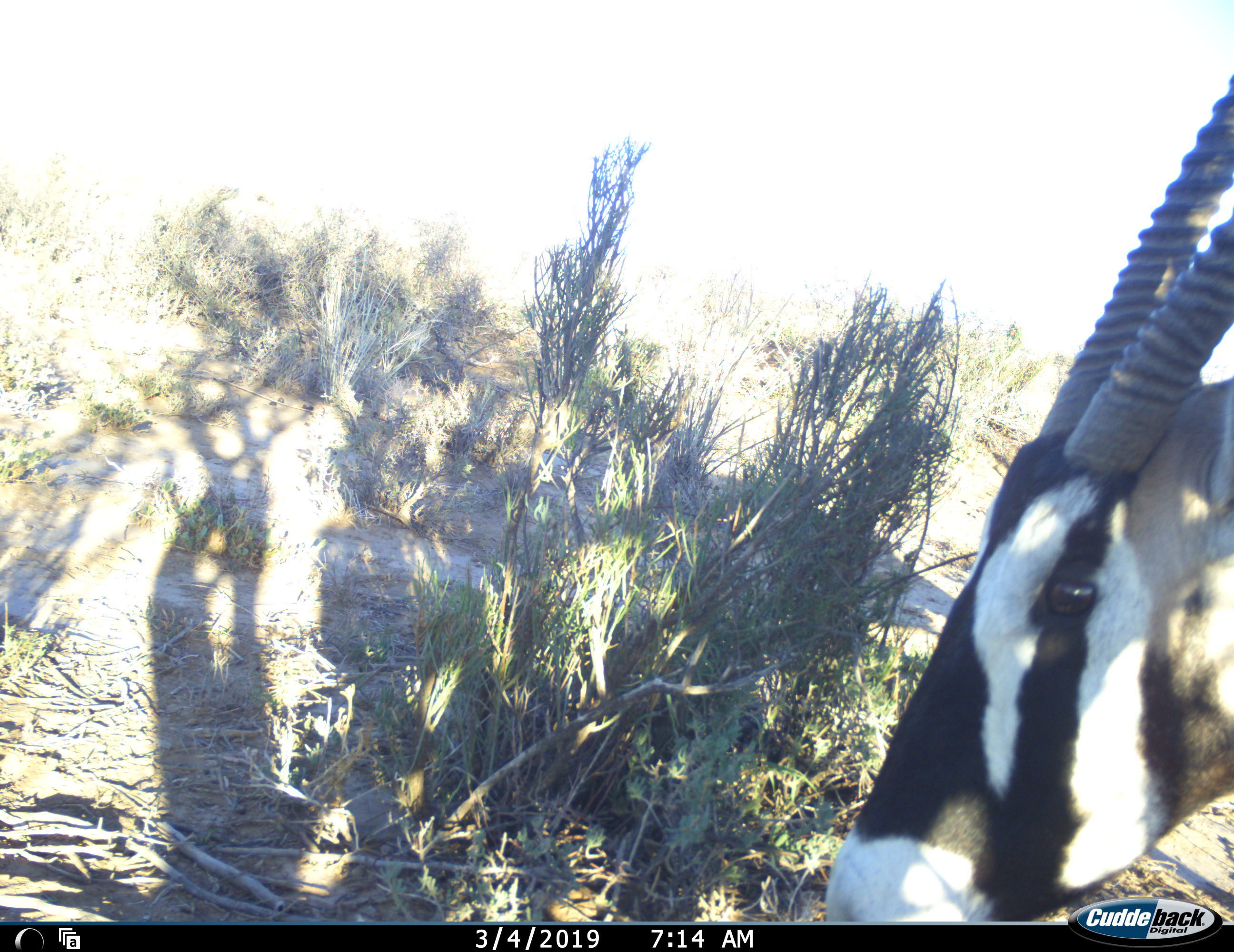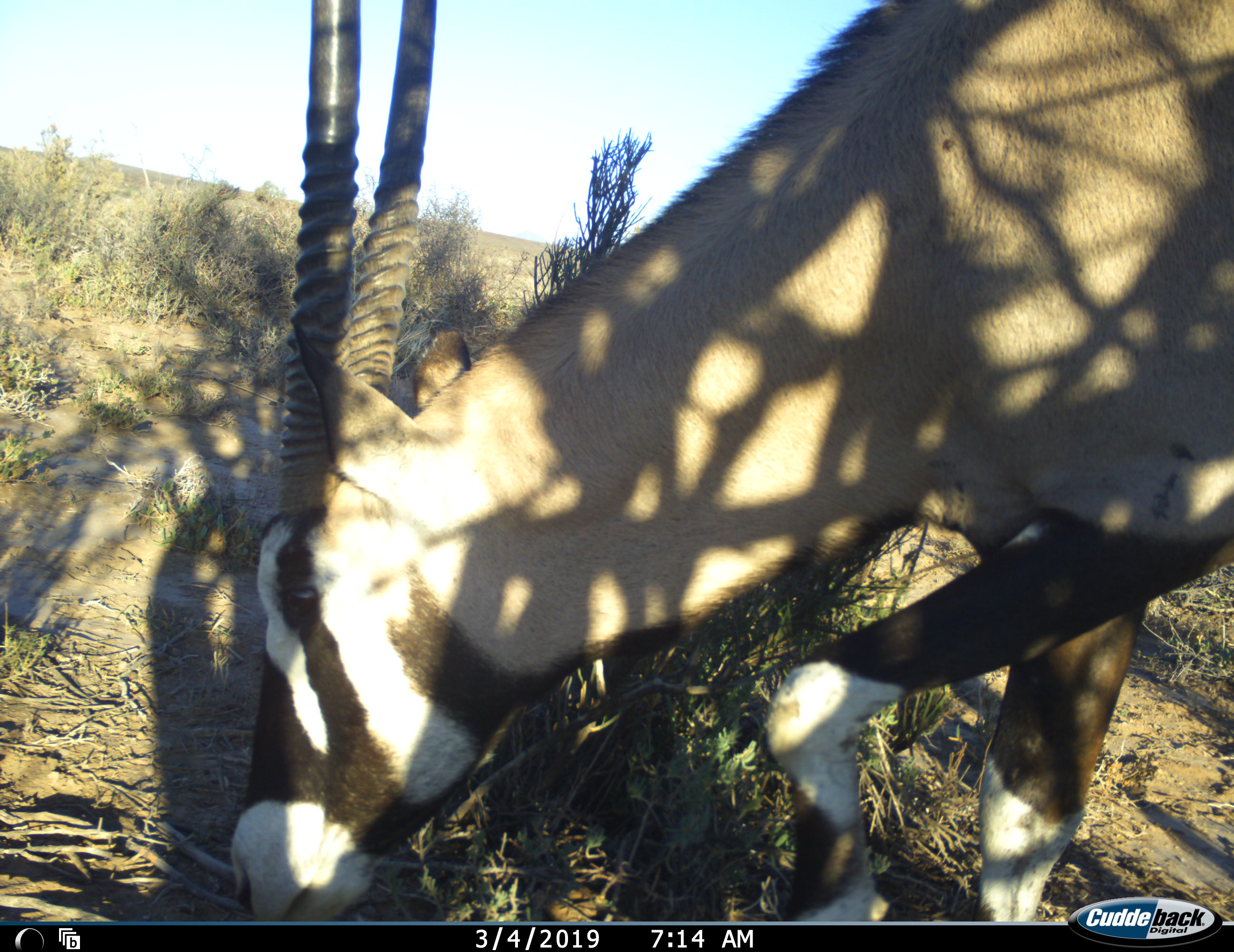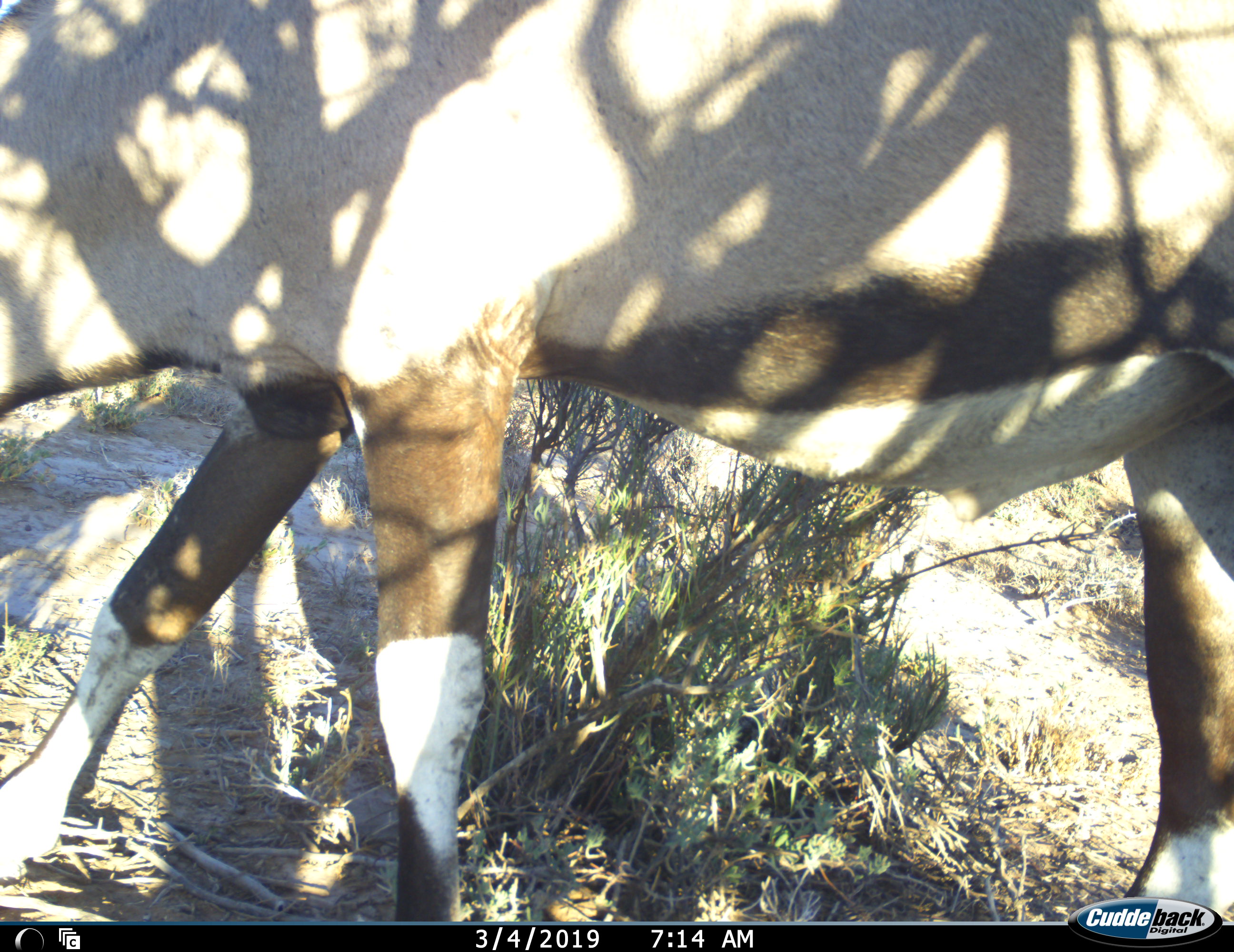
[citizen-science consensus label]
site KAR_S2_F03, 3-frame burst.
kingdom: Animalia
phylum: Chordata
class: Mammalia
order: Artiodactyla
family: Bovidae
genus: Oryx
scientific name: Oryx gazella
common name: gemsbok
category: oryx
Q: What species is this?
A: Oryx (gemsbok) (Oryx gazella).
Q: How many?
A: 1.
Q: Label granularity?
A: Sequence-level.